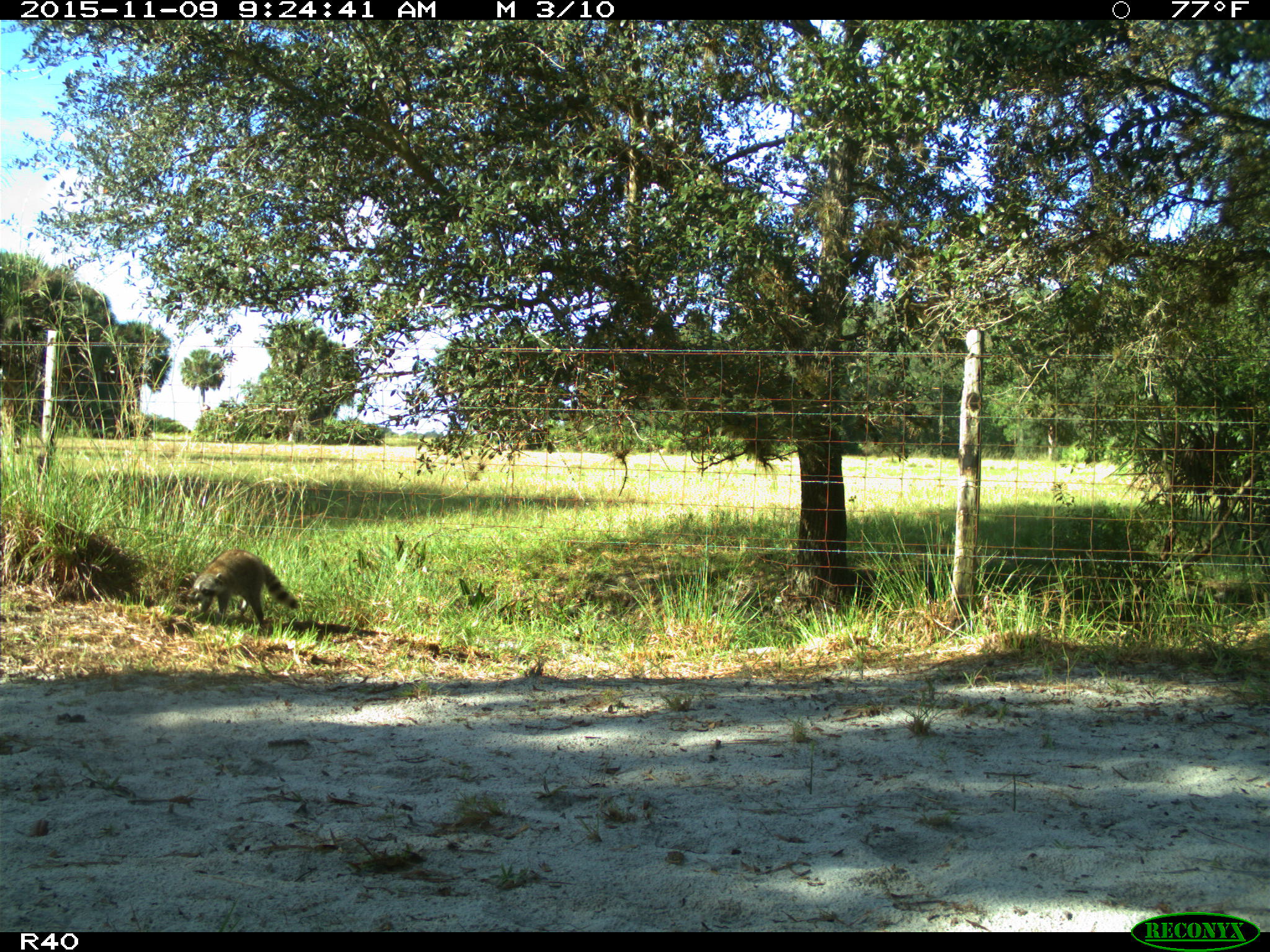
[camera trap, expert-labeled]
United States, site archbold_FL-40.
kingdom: Animalia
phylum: Chordata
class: Mammalia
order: Carnivora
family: Procyonidae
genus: Procyon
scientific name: Procyon lotor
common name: common raccoon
Procyon lotor (common raccoon).